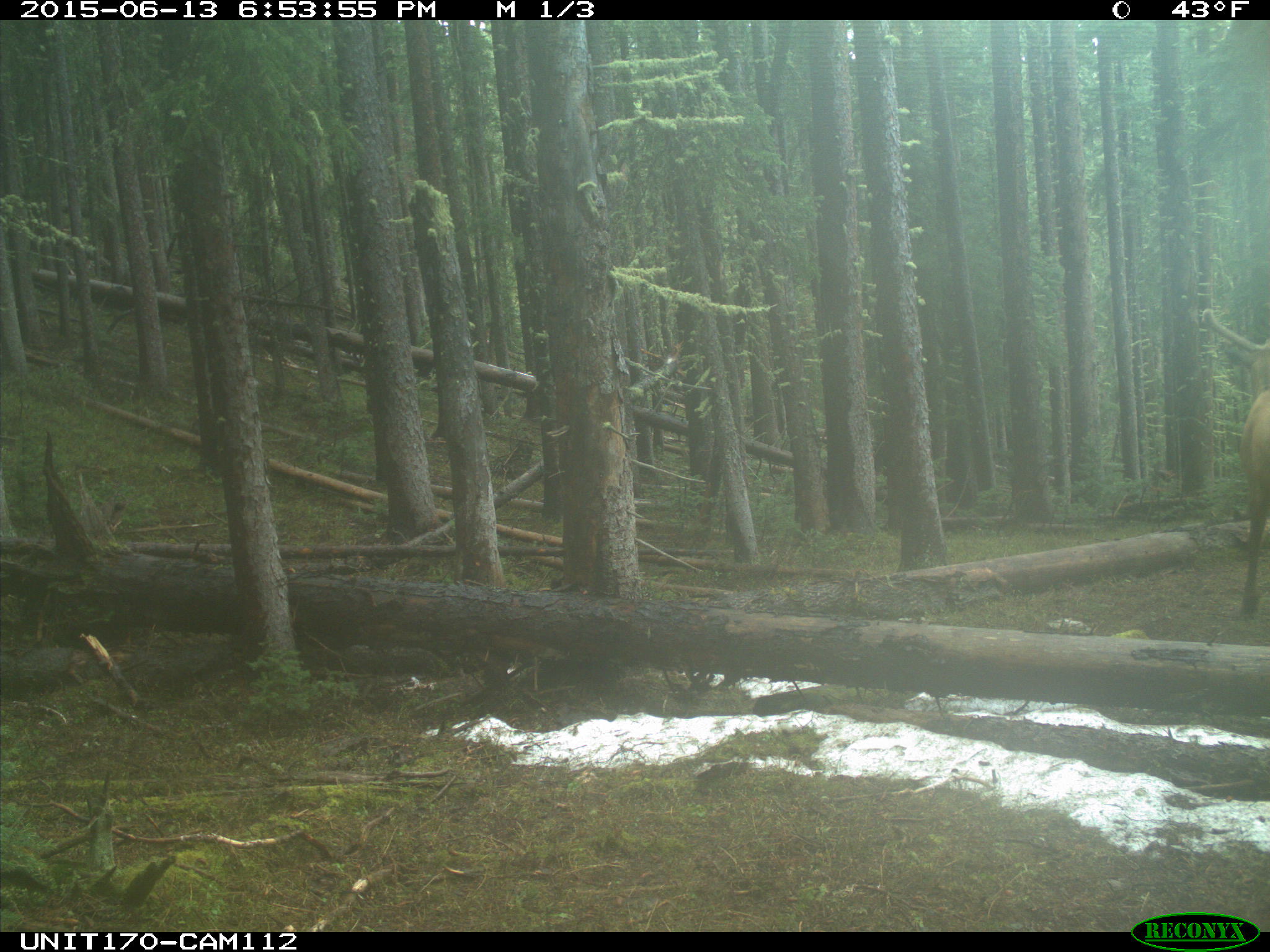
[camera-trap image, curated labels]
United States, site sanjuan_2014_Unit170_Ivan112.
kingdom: Animalia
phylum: Chordata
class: Mammalia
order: Artiodactyla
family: Cervidae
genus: Cervus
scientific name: Cervus elaphus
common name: red deer